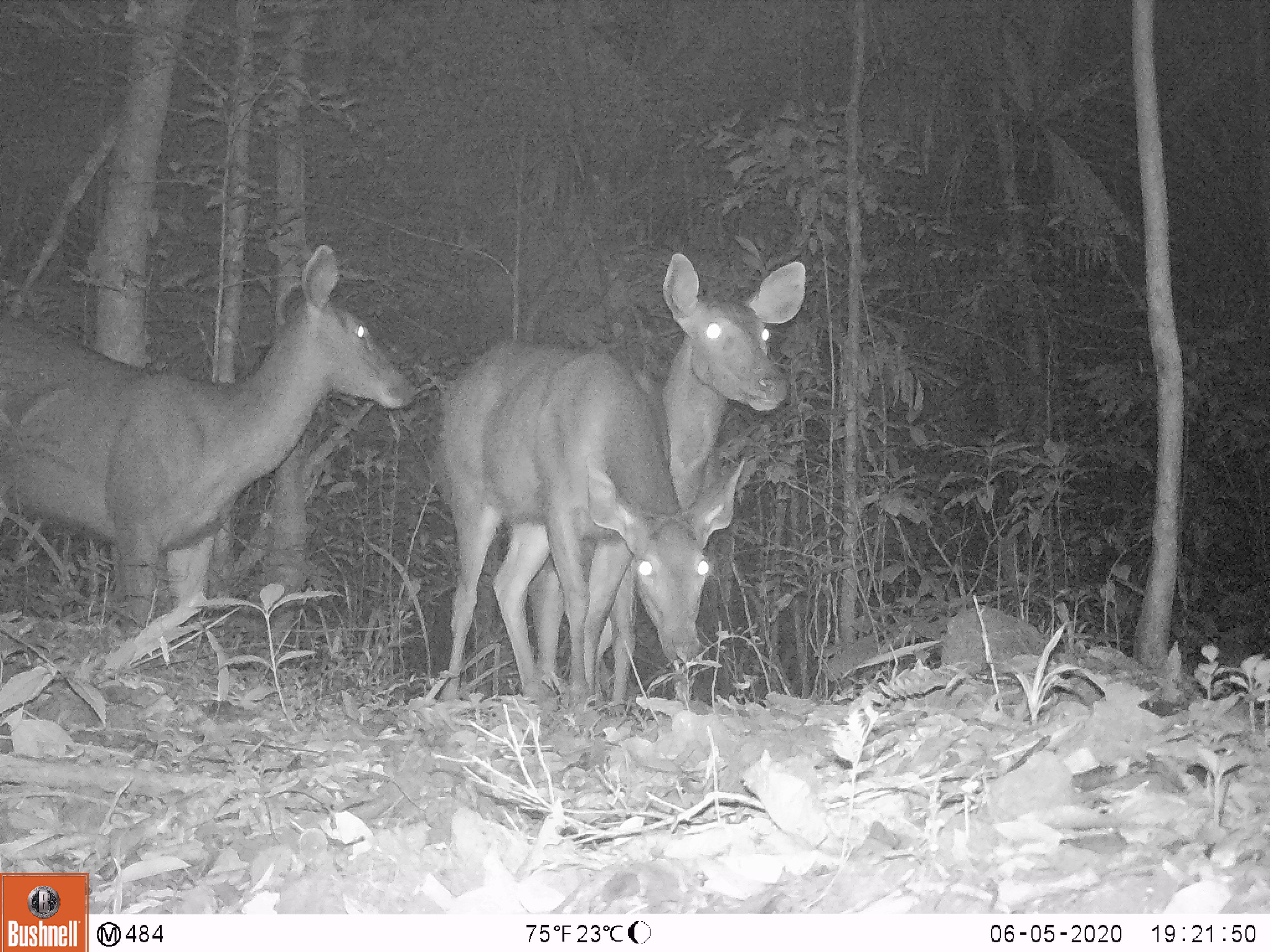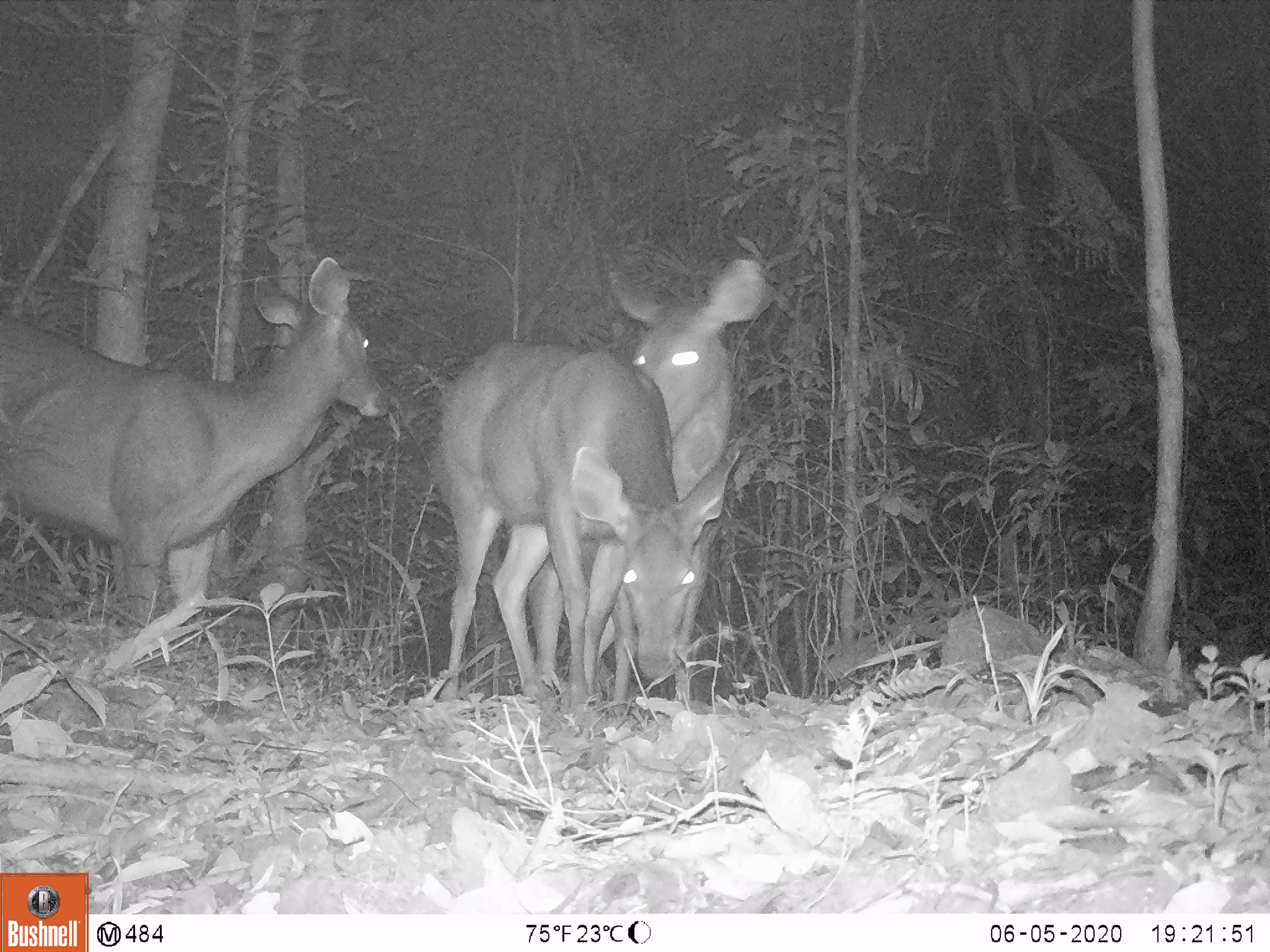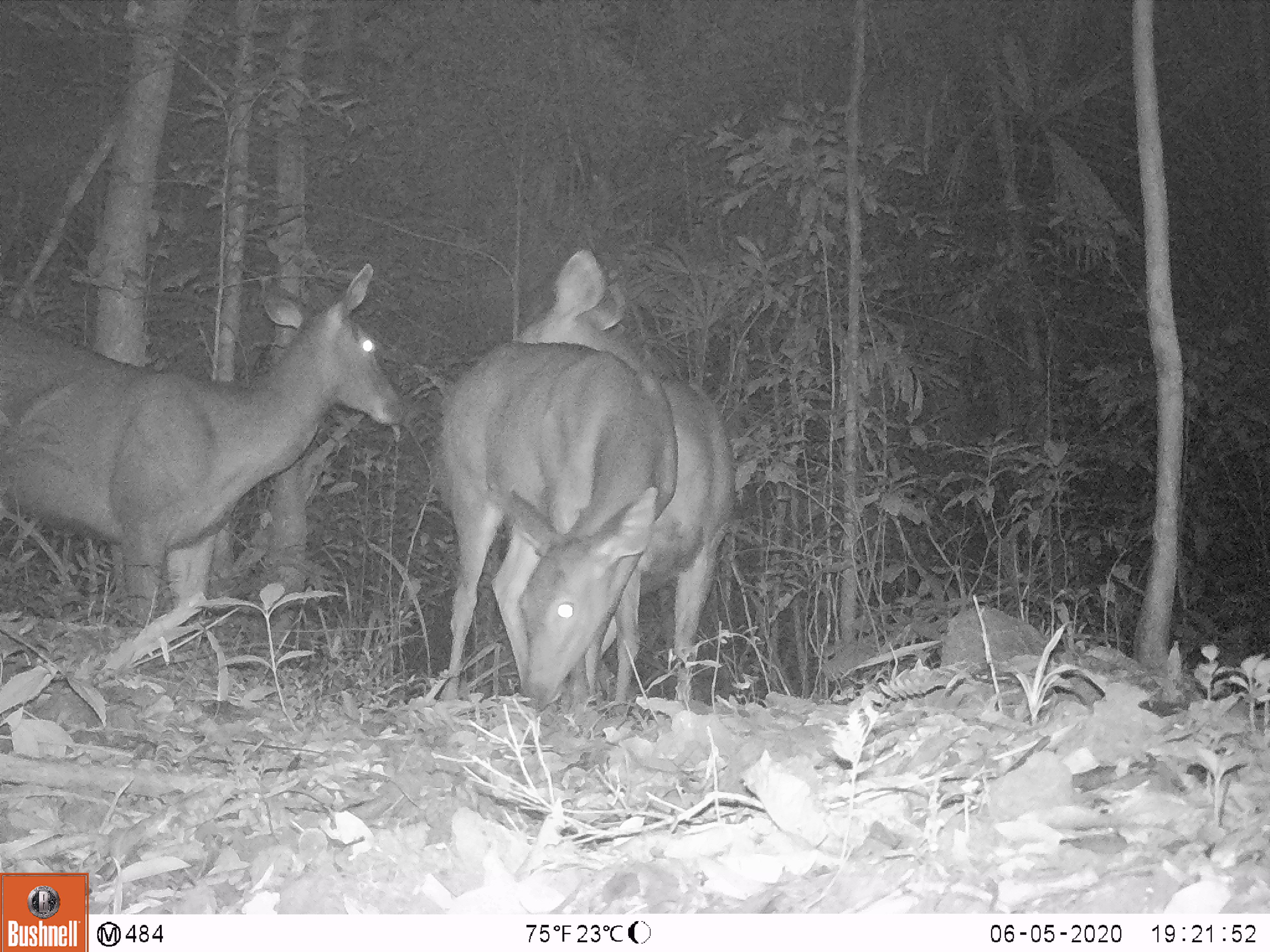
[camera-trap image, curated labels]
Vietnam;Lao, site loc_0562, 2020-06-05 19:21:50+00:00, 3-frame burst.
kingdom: Animalia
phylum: Chordata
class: Mammalia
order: Artiodactyla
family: Cervidae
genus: Rusa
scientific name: Rusa unicolor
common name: sambar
Sambar (Rusa unicolor). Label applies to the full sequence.